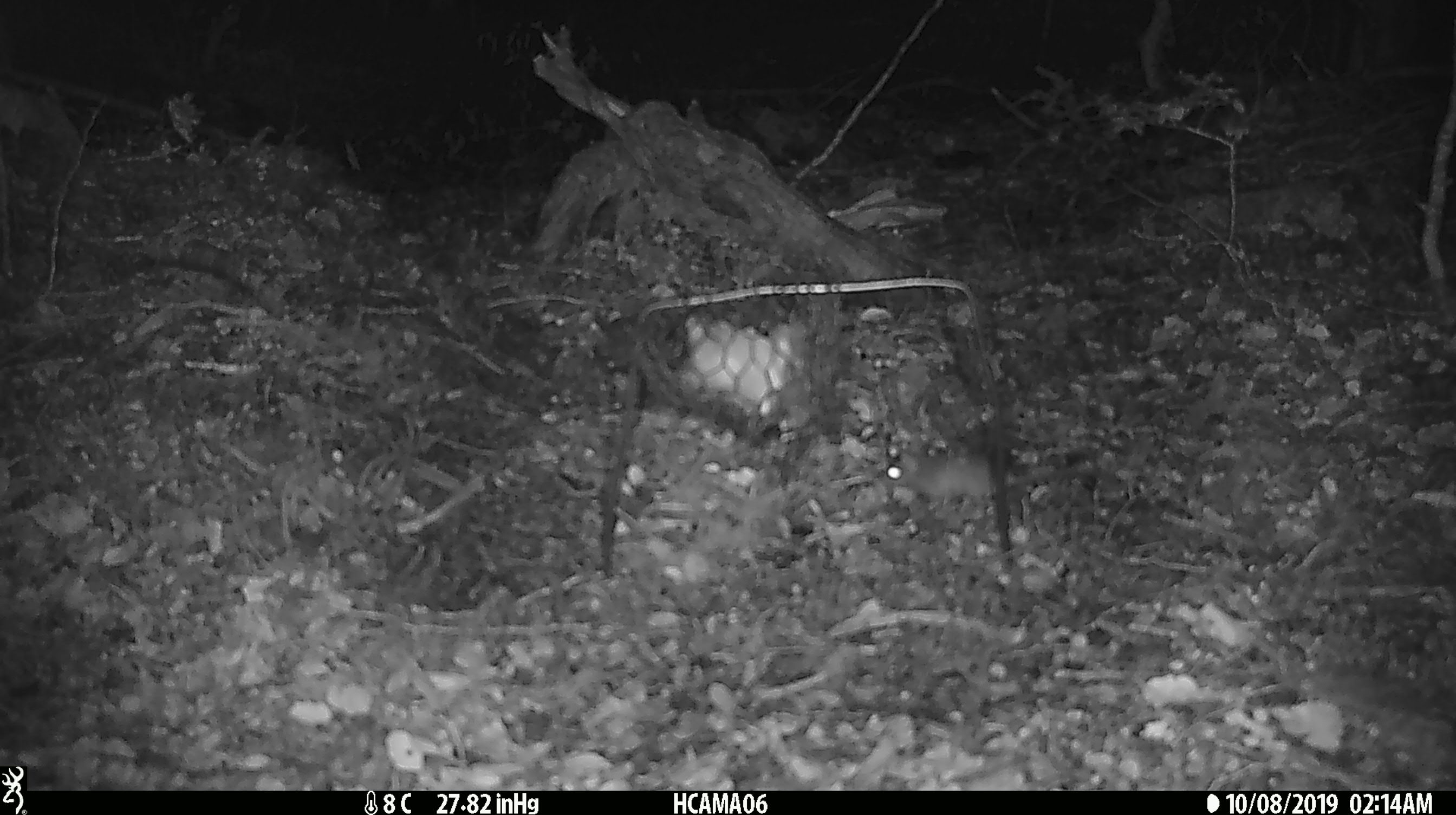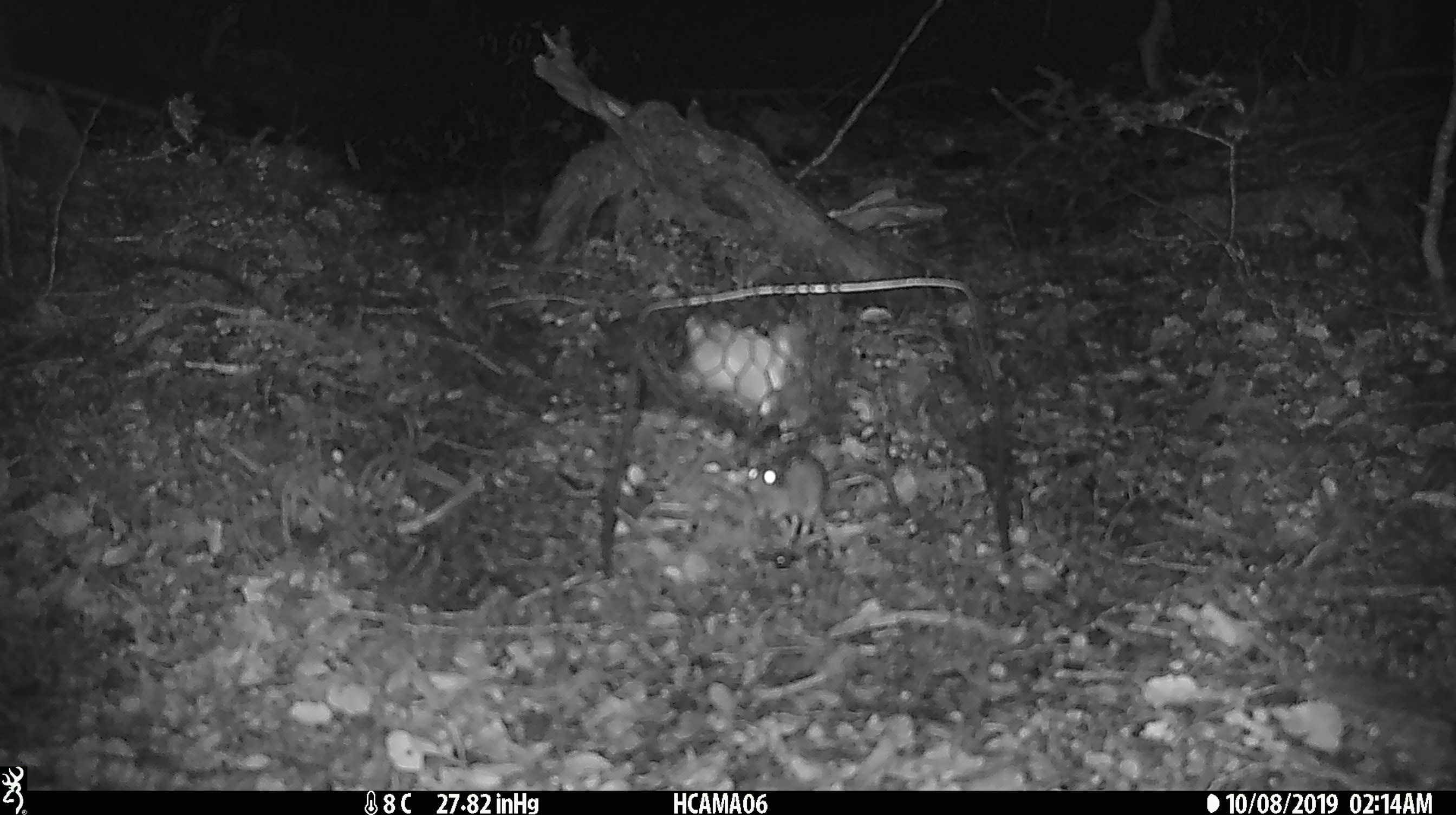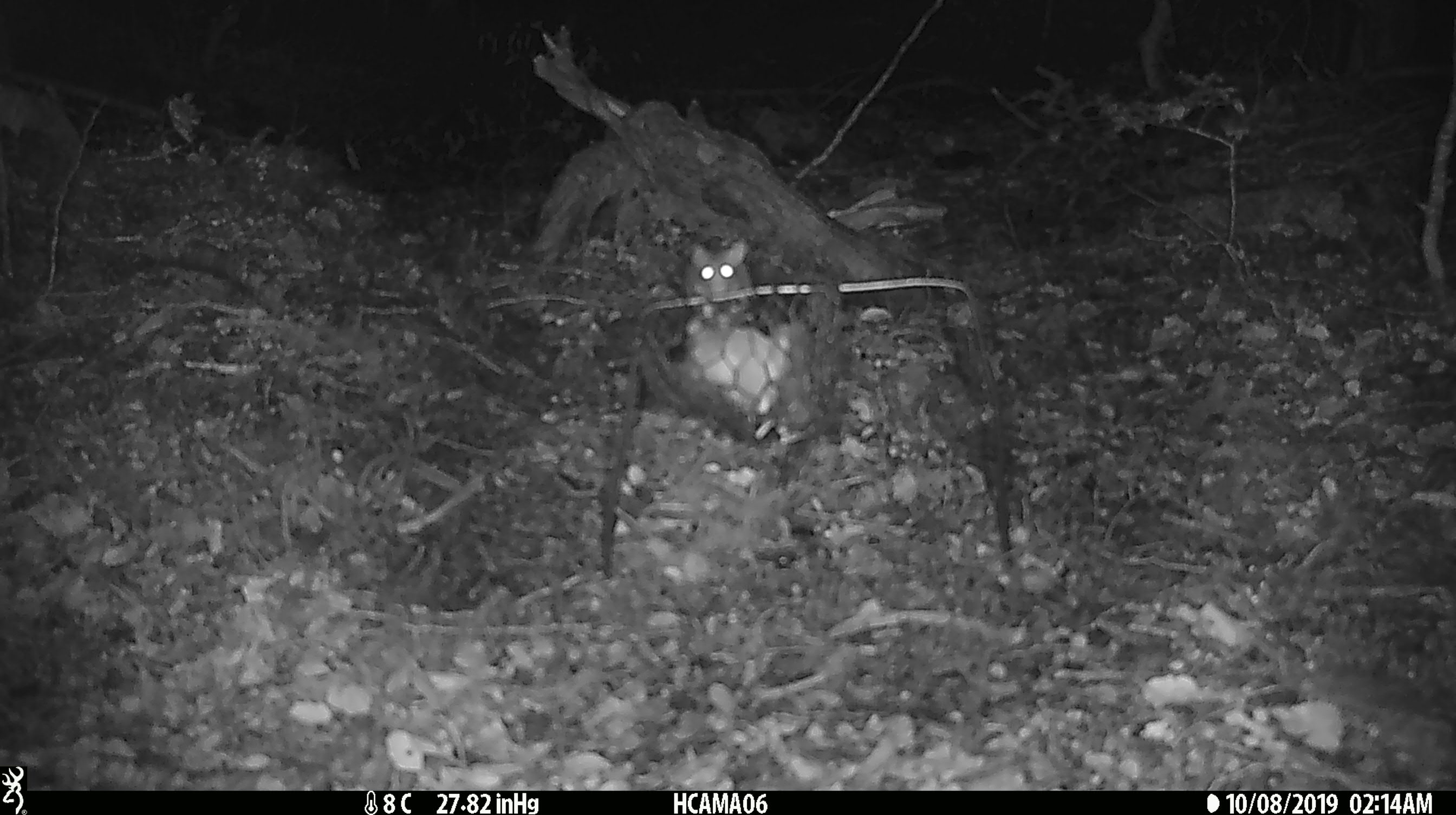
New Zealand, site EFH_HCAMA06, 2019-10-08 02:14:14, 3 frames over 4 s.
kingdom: Animalia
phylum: Chordata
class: Mammalia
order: Rodentia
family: Muridae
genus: Mus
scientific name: Mus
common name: mouse